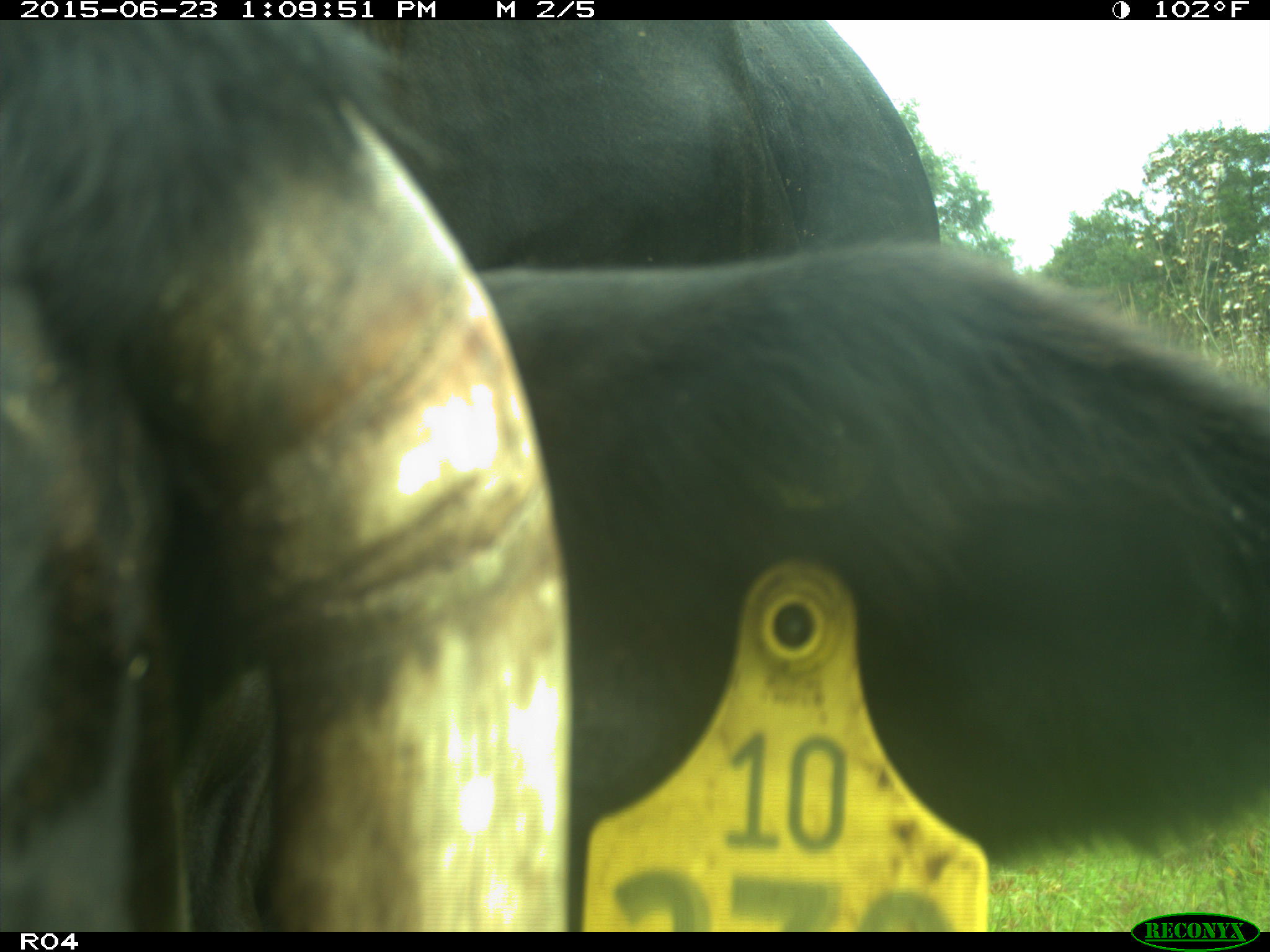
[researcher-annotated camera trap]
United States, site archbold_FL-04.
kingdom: Animalia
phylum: Chordata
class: Mammalia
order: Artiodactyla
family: Bovidae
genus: Bos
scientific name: Bos taurus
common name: domestic cow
Bos taurus (domestic cow).